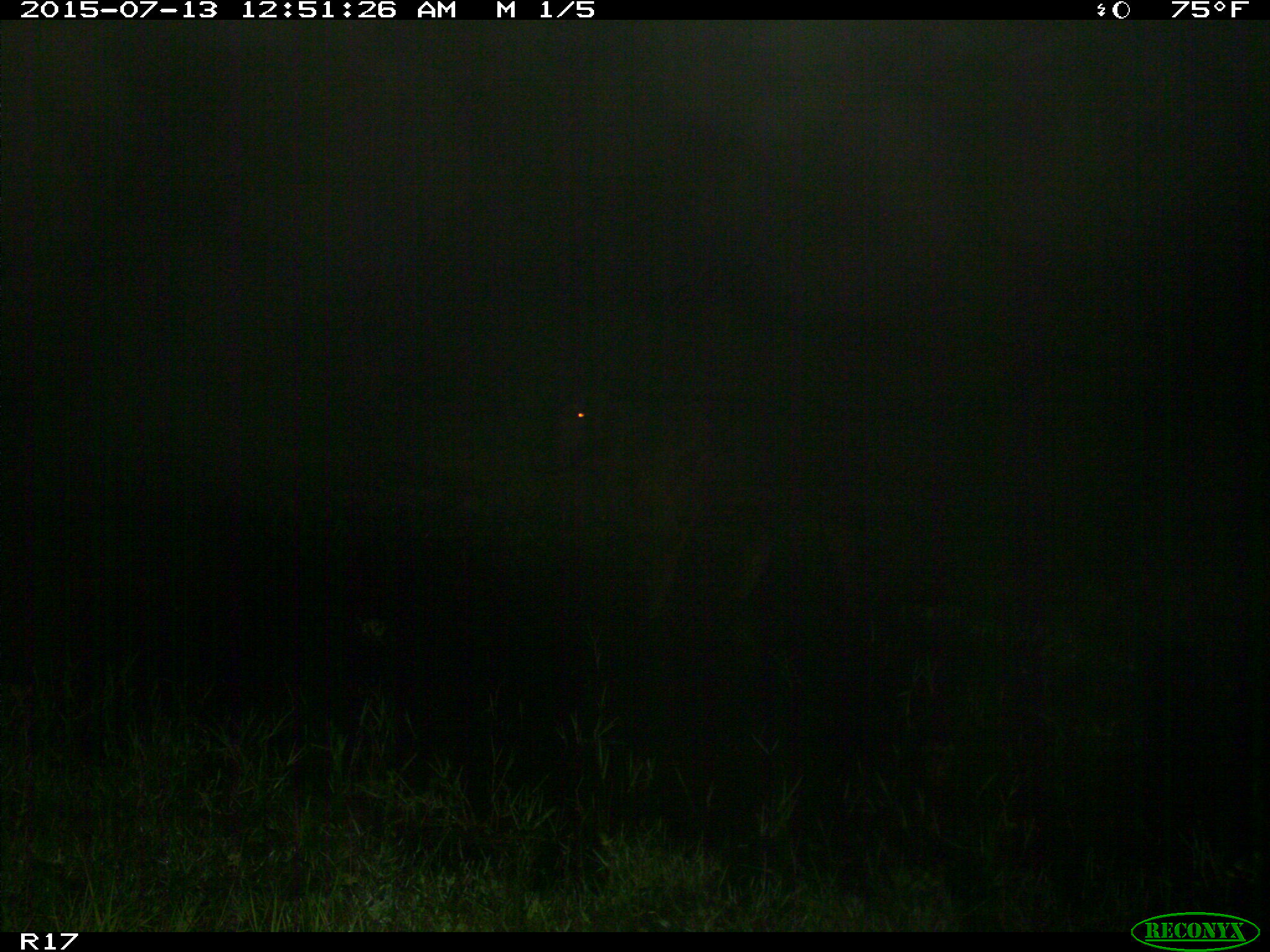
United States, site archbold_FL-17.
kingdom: Animalia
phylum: Chordata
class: Mammalia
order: Artiodactyla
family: Bovidae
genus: Bos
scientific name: Bos taurus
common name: domestic cow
Bos taurus (domestic cow).